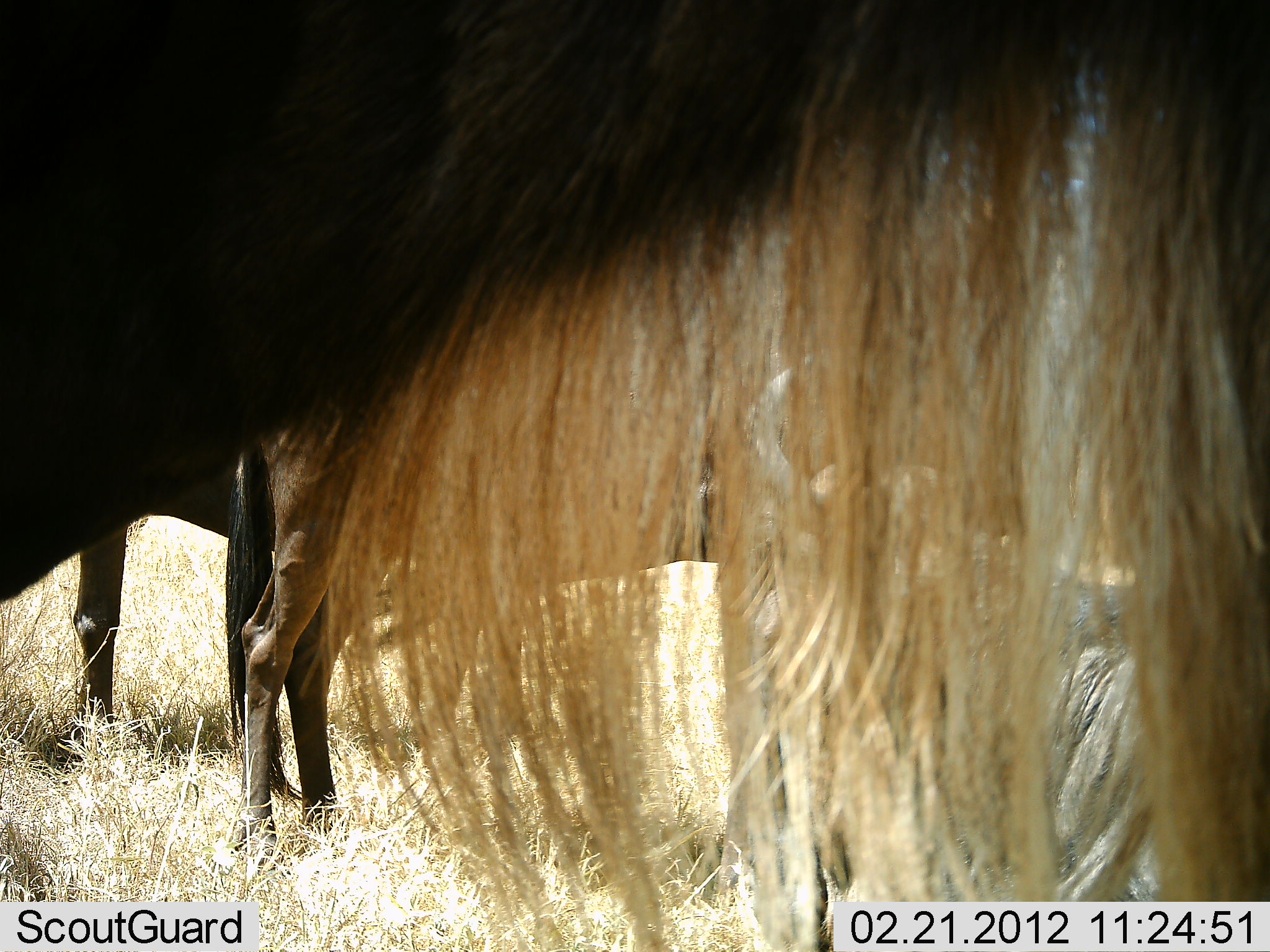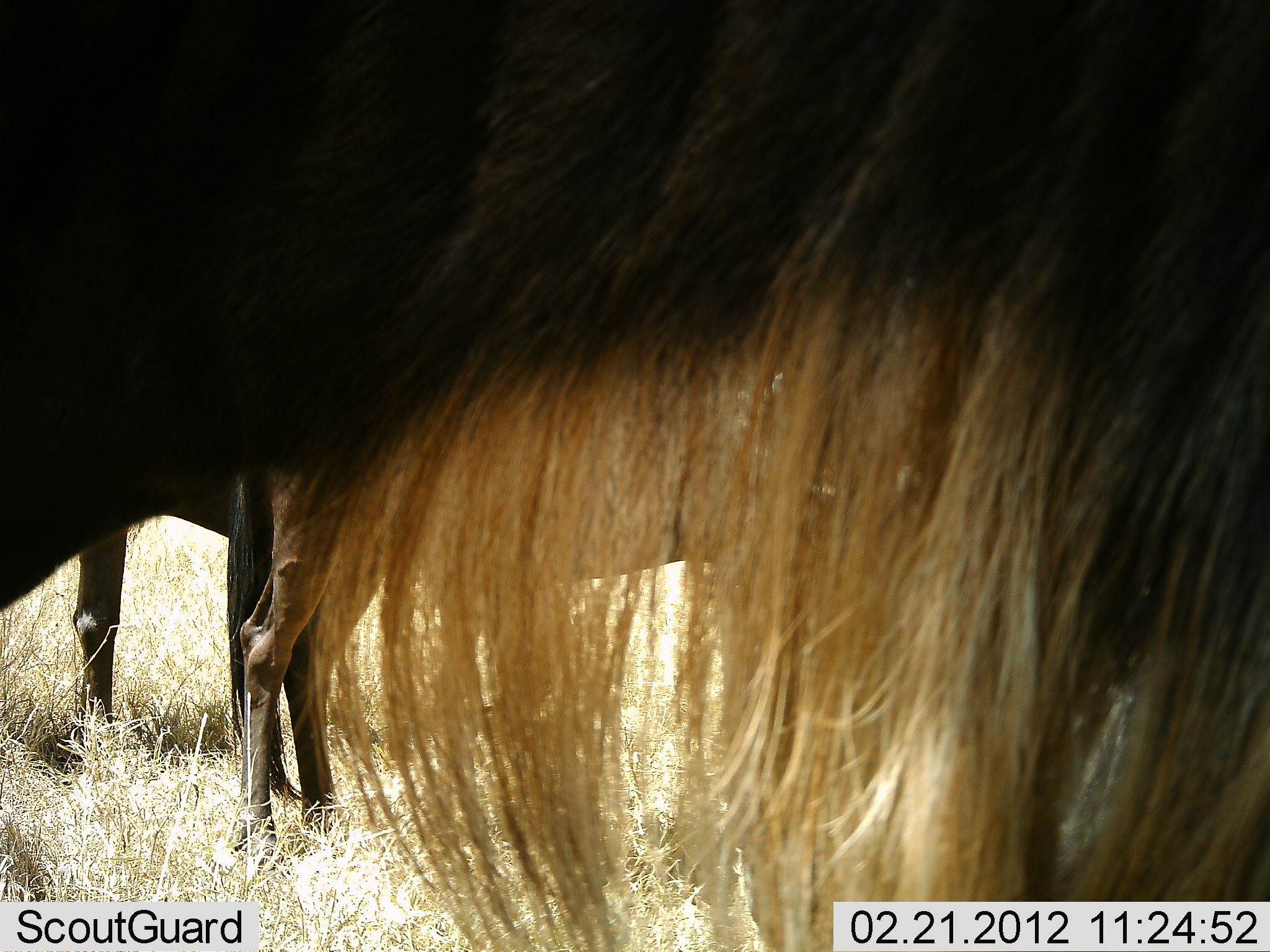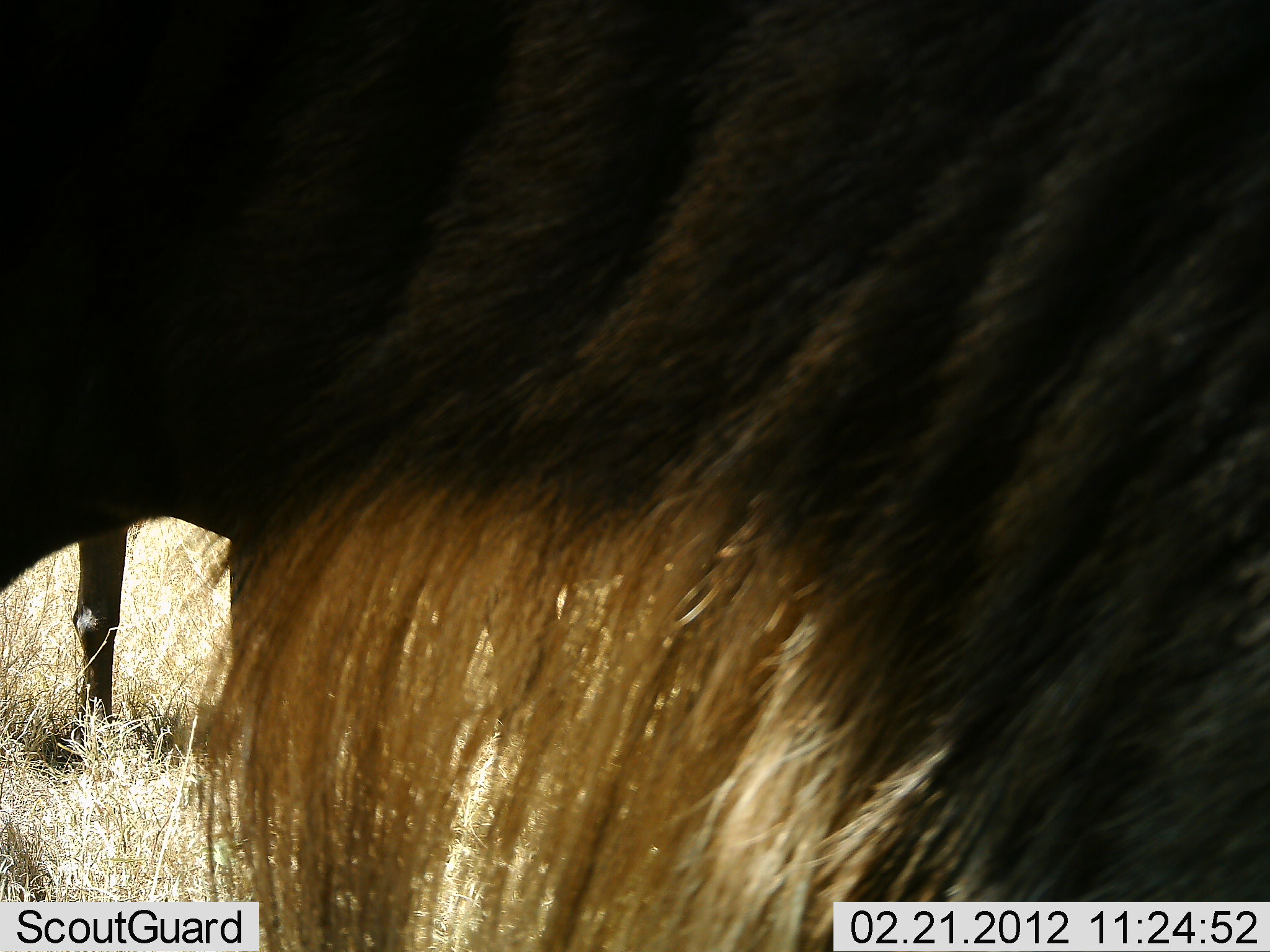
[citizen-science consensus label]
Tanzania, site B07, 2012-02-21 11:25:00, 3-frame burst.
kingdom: Animalia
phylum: Chordata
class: Mammalia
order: Artiodactyla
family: Bovidae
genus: Connochaetes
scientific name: Connochaetes taurinus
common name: blue wildebeest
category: wildebeest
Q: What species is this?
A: Wildebeest (blue wildebeest) (Connochaetes taurinus).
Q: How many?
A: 3.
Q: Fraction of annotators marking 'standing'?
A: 94%.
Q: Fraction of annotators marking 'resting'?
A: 19%.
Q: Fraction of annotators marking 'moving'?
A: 0%.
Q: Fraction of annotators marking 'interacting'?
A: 0%.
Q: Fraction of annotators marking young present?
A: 23%.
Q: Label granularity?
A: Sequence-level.